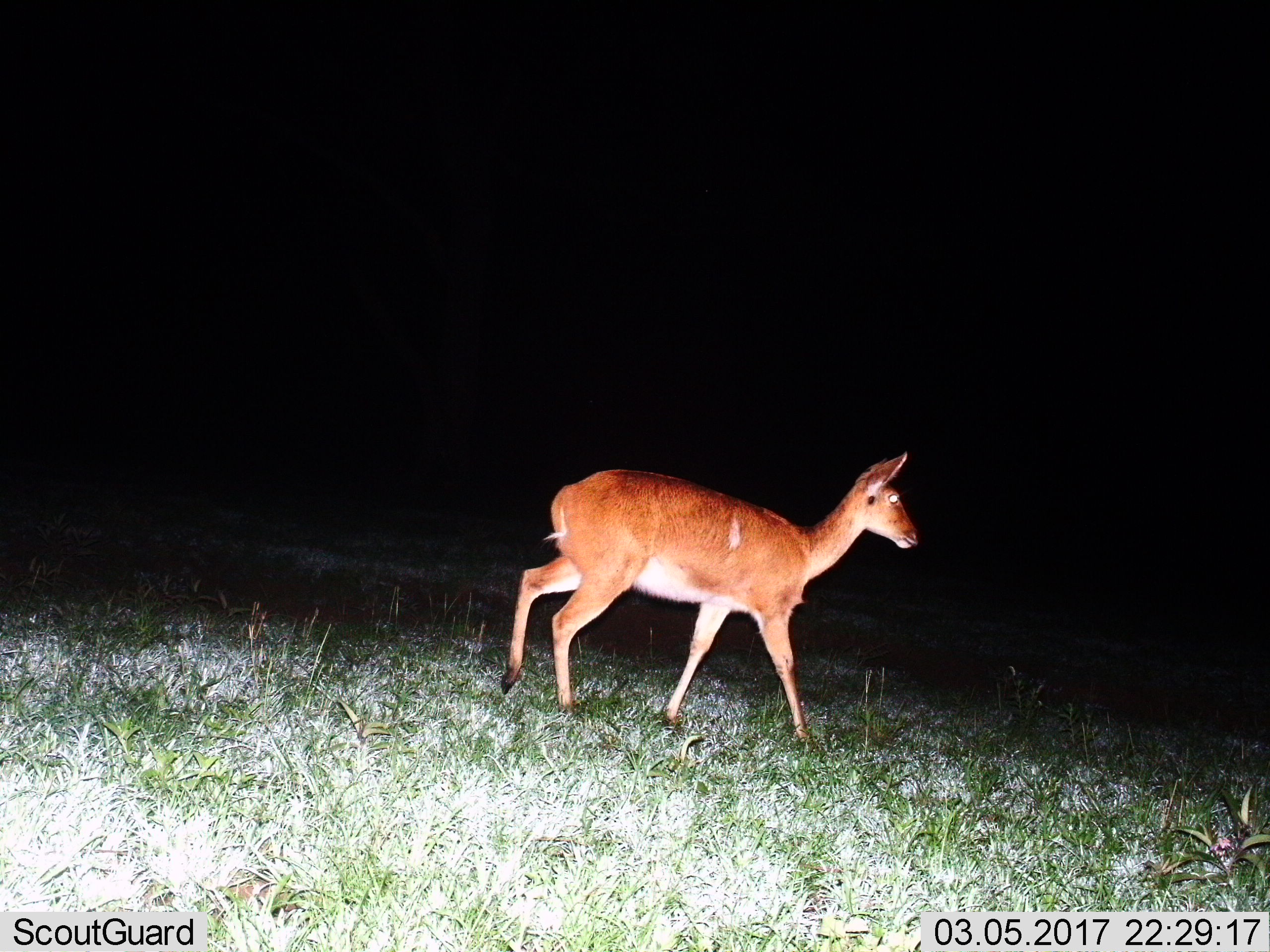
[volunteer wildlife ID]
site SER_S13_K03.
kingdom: Animalia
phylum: Chordata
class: Mammalia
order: Artiodactyla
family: Bovidae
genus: Redunca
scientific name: Redunca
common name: reedbuck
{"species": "reedbuck (Redunca)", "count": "1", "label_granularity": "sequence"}